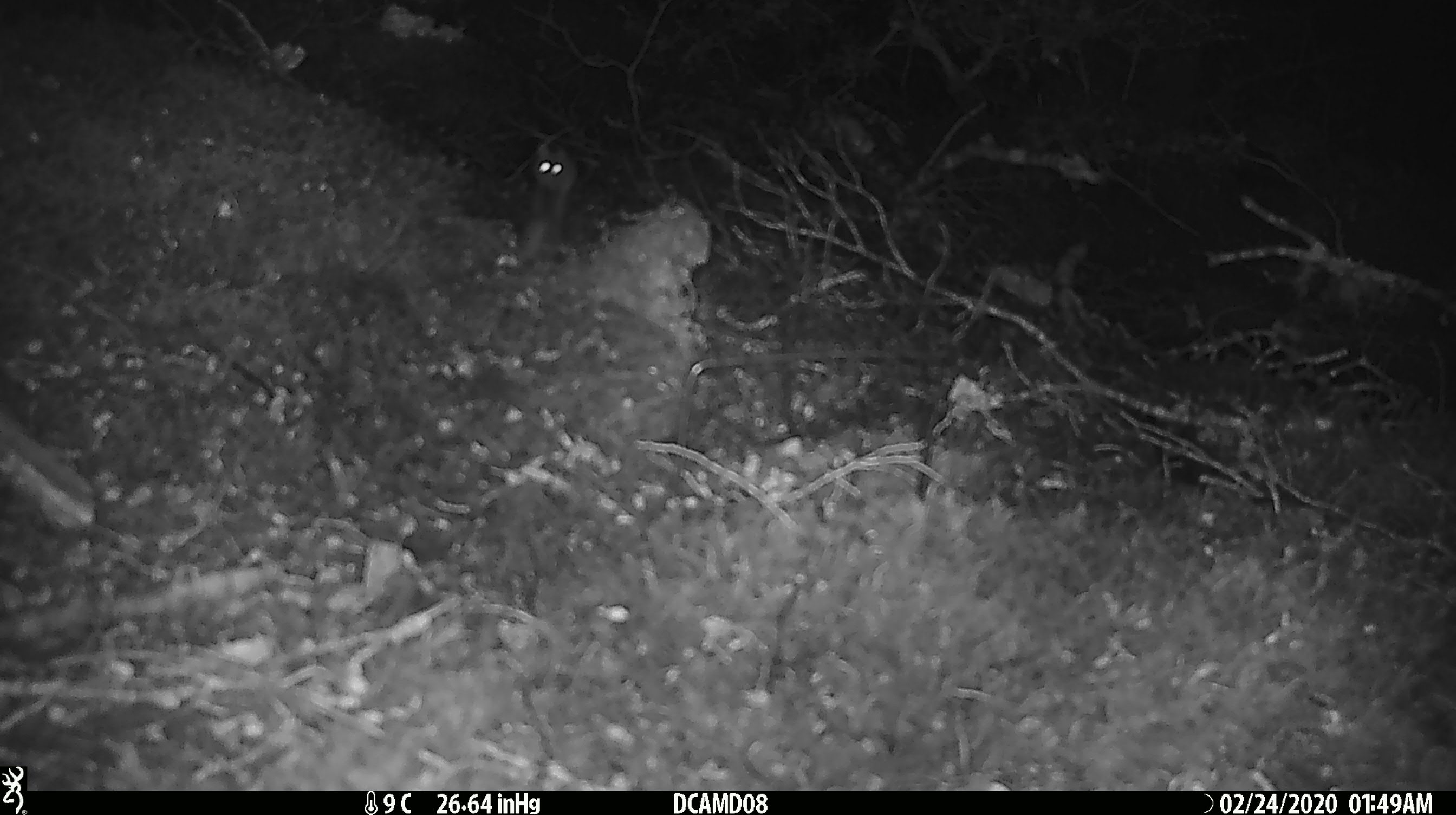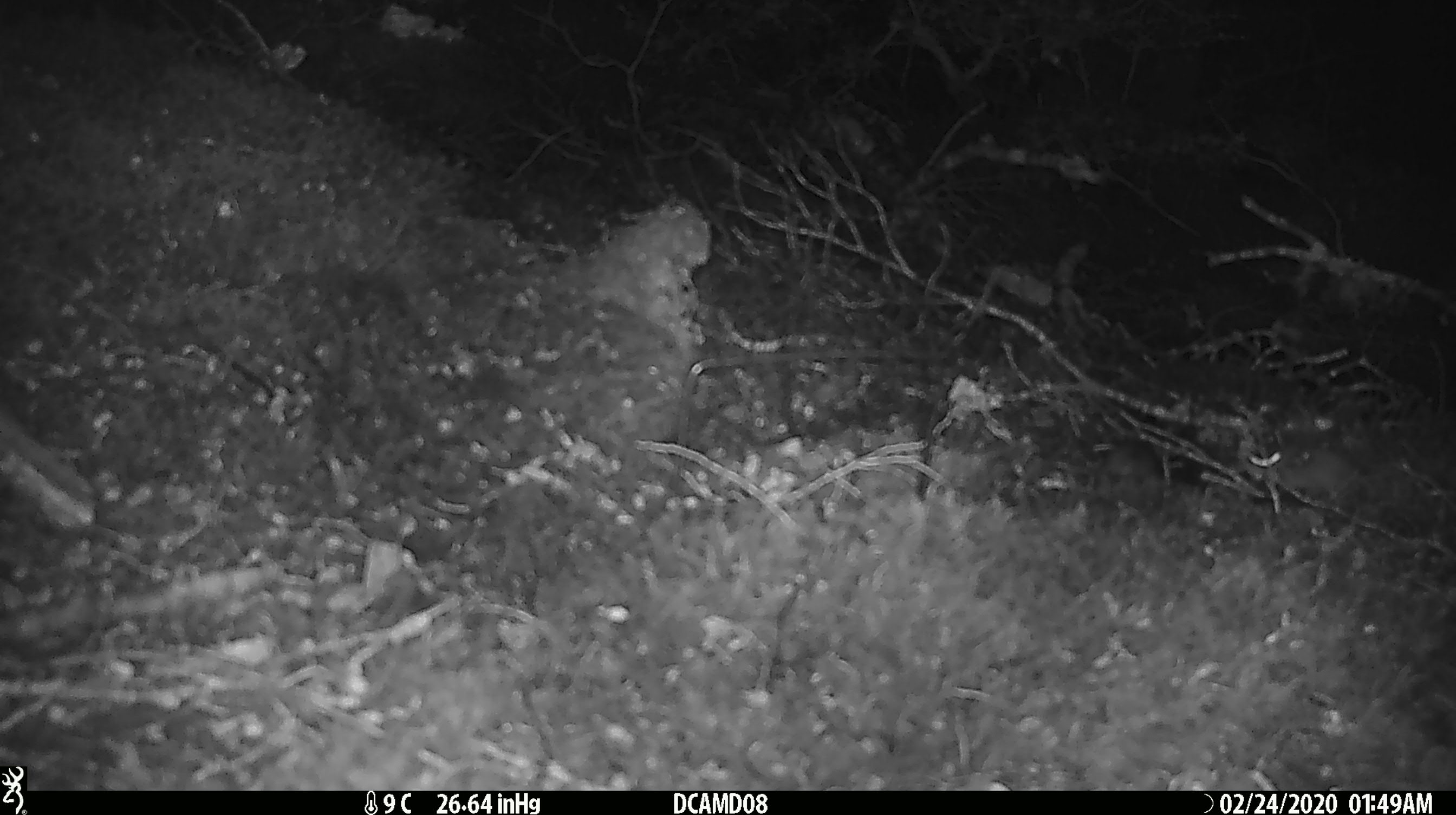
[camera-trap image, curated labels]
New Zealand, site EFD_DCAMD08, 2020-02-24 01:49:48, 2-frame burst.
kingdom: Animalia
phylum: Chordata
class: Mammalia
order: Rodentia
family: Muridae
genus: Mus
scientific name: Mus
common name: mouse